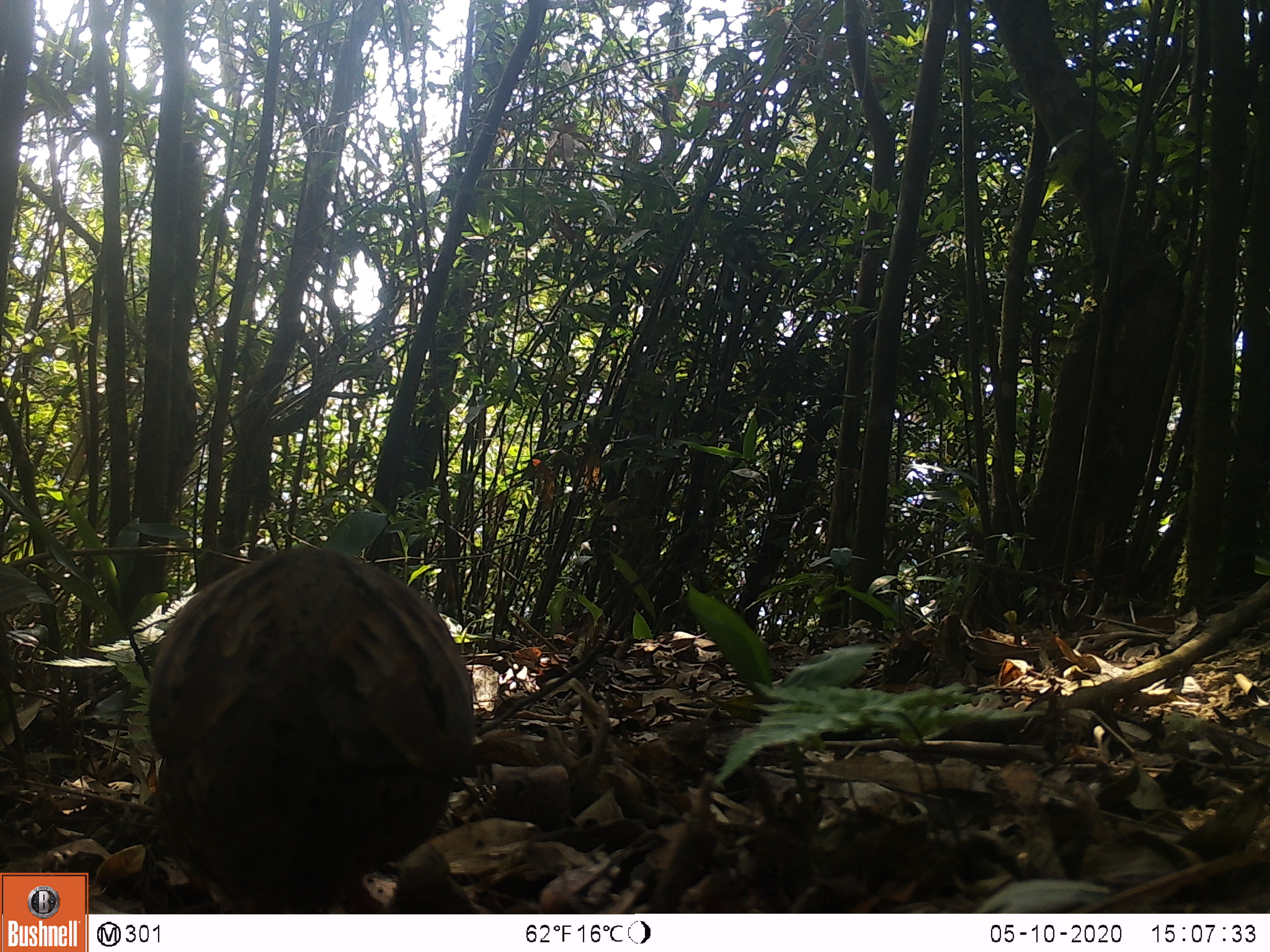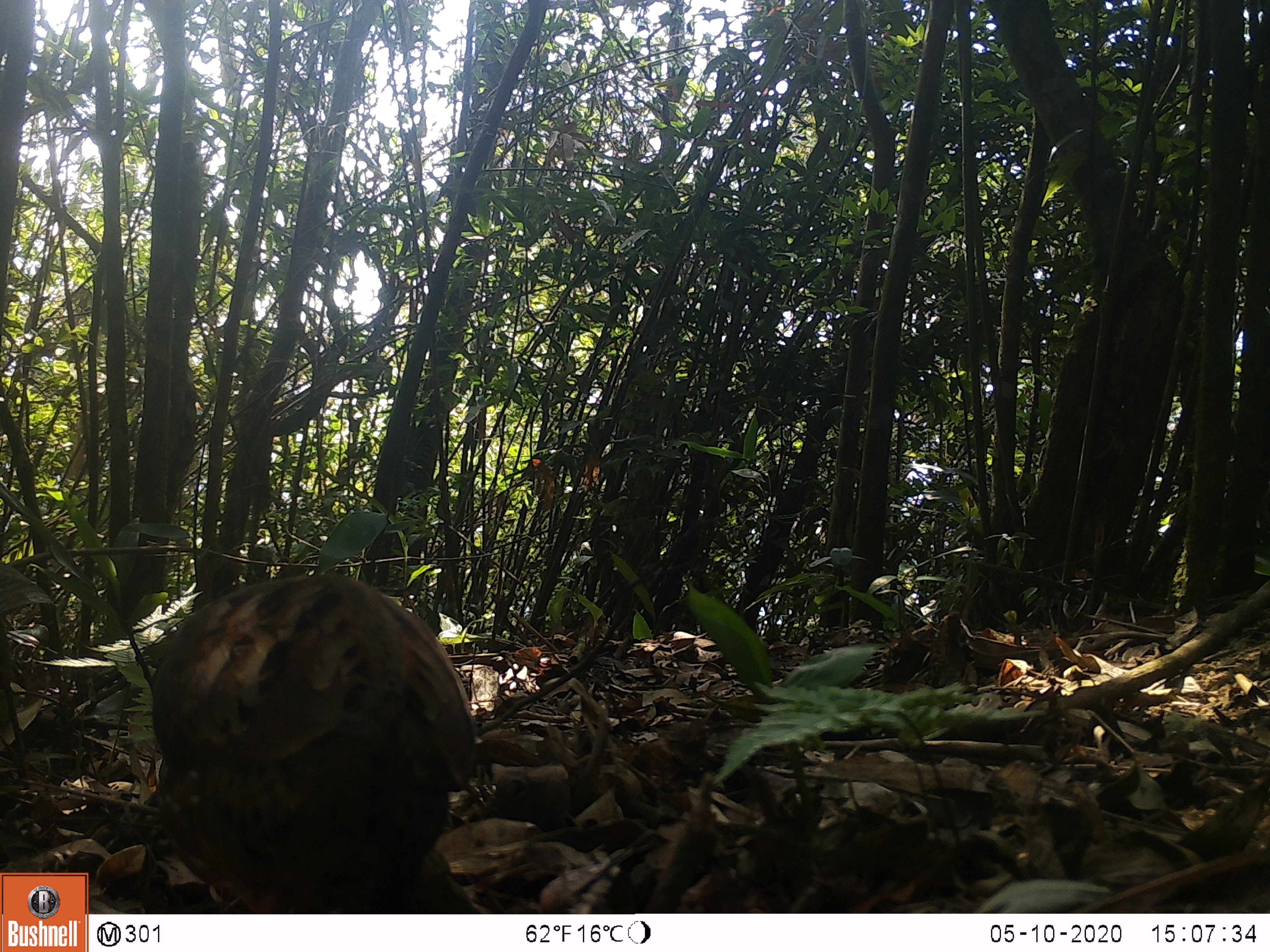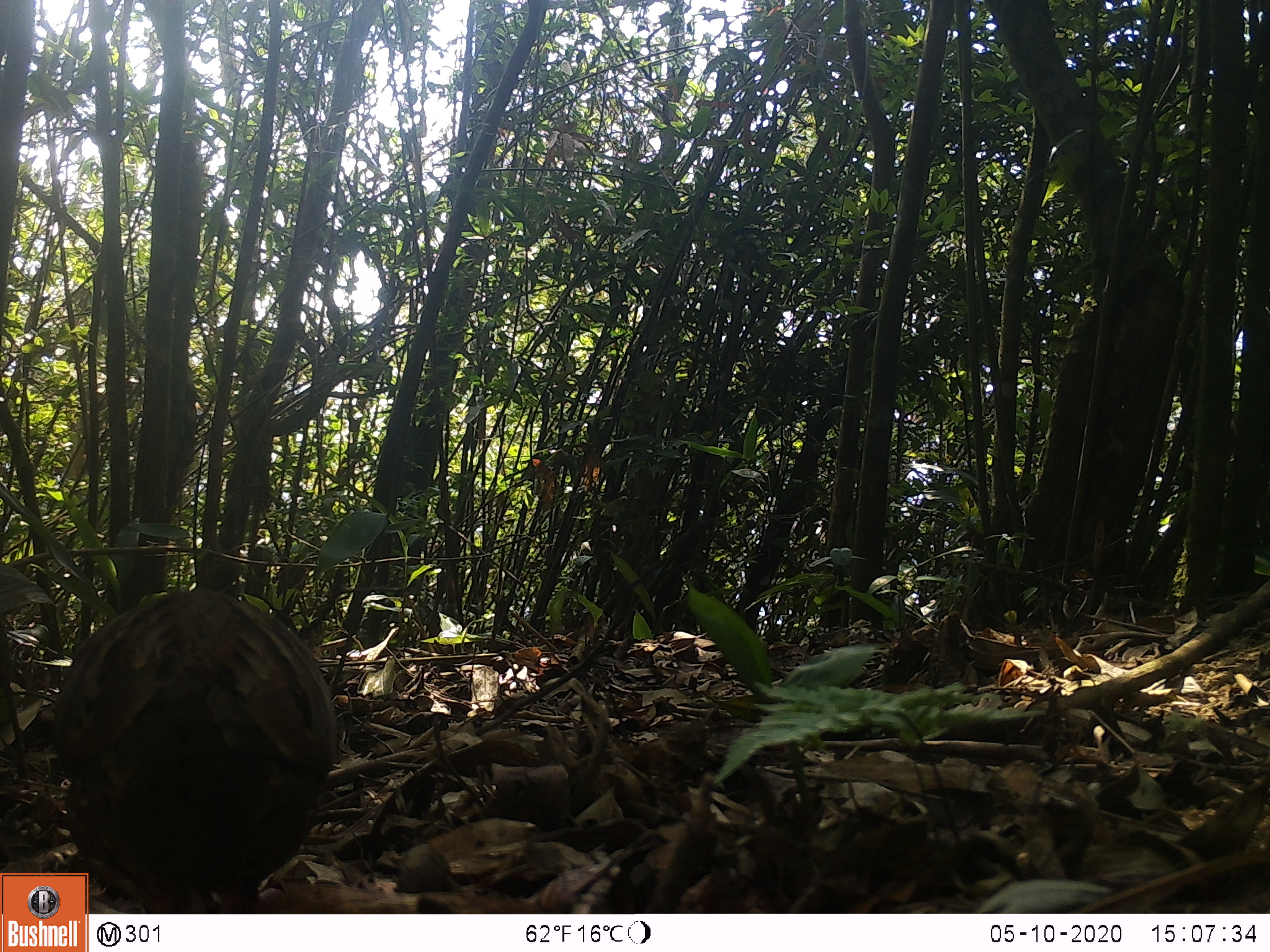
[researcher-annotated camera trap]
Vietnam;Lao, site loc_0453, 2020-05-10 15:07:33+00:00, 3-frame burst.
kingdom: Animalia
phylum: Chordata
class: Aves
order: Galliformes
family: Phasianidae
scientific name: Phasianidae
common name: partridge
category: unidentified partridge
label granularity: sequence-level